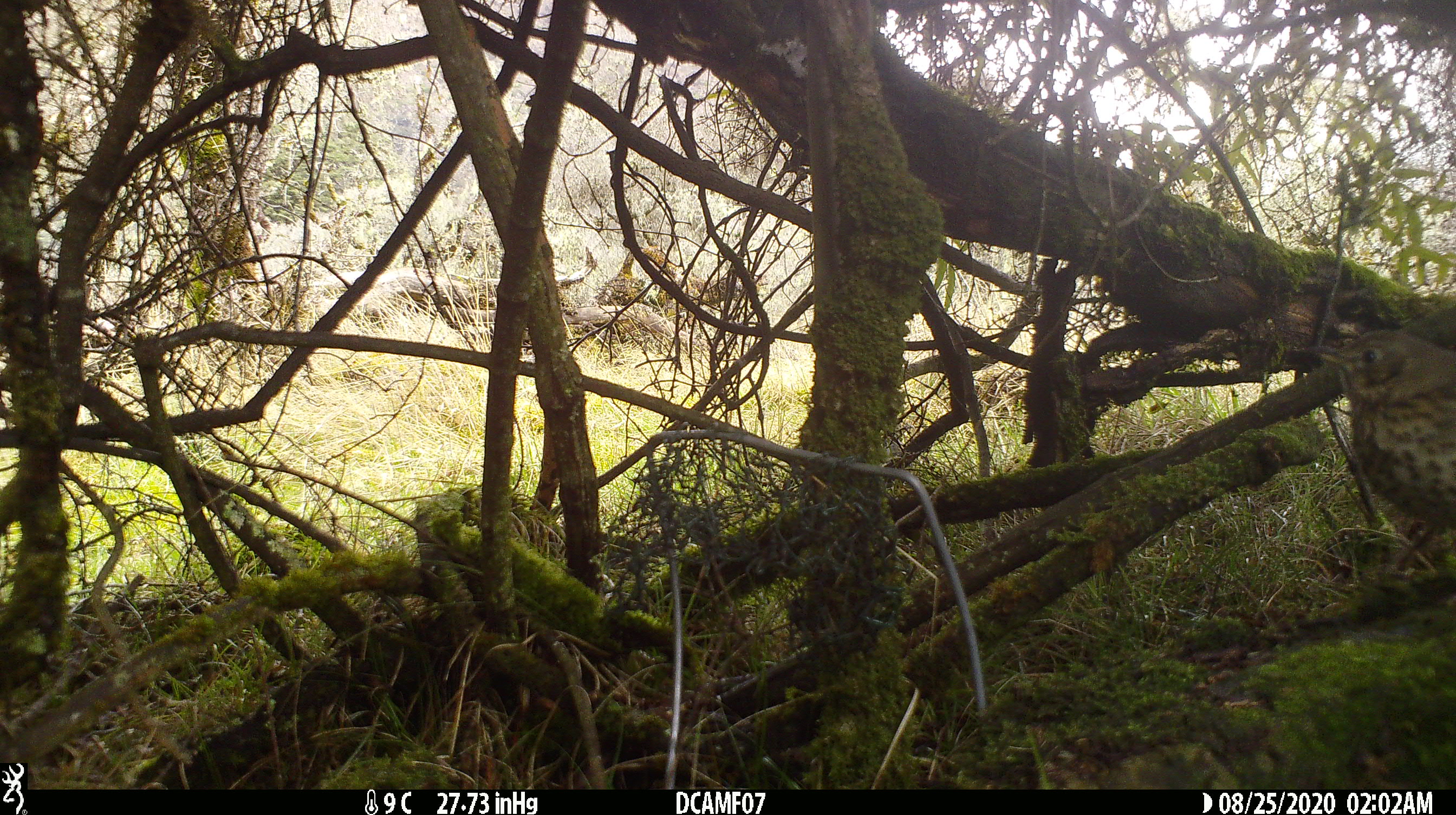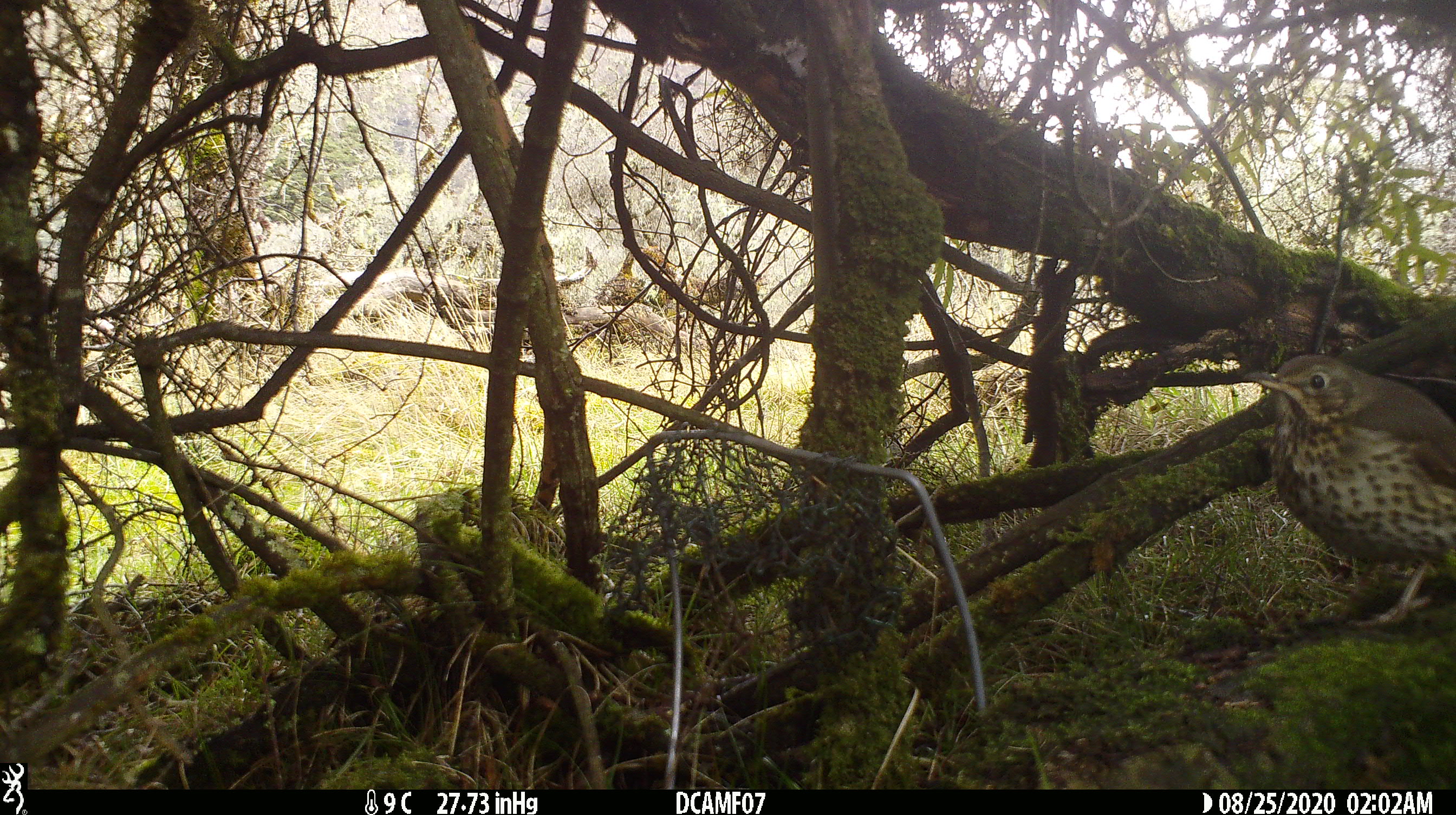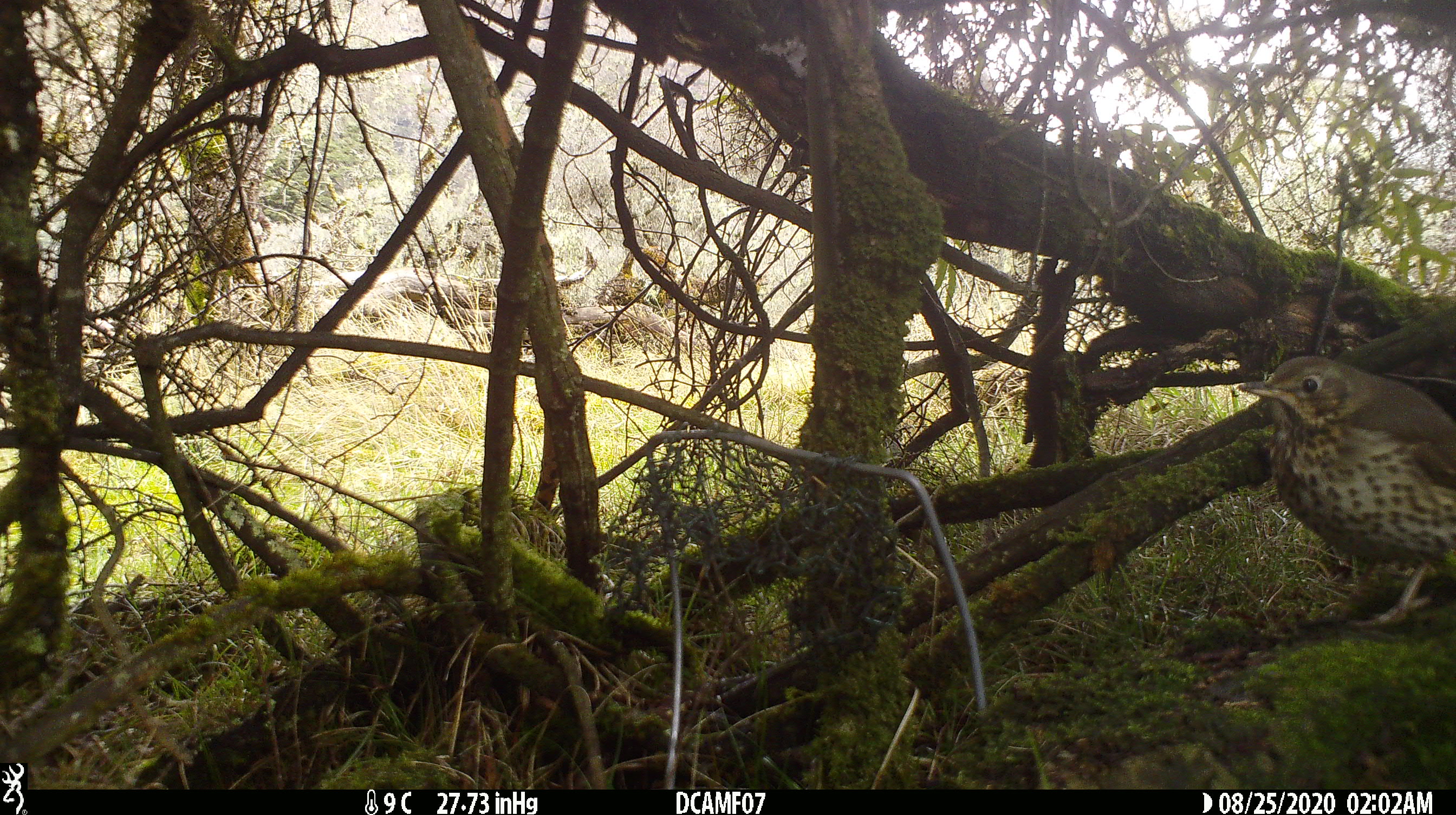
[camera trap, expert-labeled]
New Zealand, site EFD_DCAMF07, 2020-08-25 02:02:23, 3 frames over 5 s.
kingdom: Animalia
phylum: Chordata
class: Aves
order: Passeriformes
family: Turdidae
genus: Turdus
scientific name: Turdus philomelos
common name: song thrush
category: thrush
Thrush (song thrush) (Turdus philomelos).